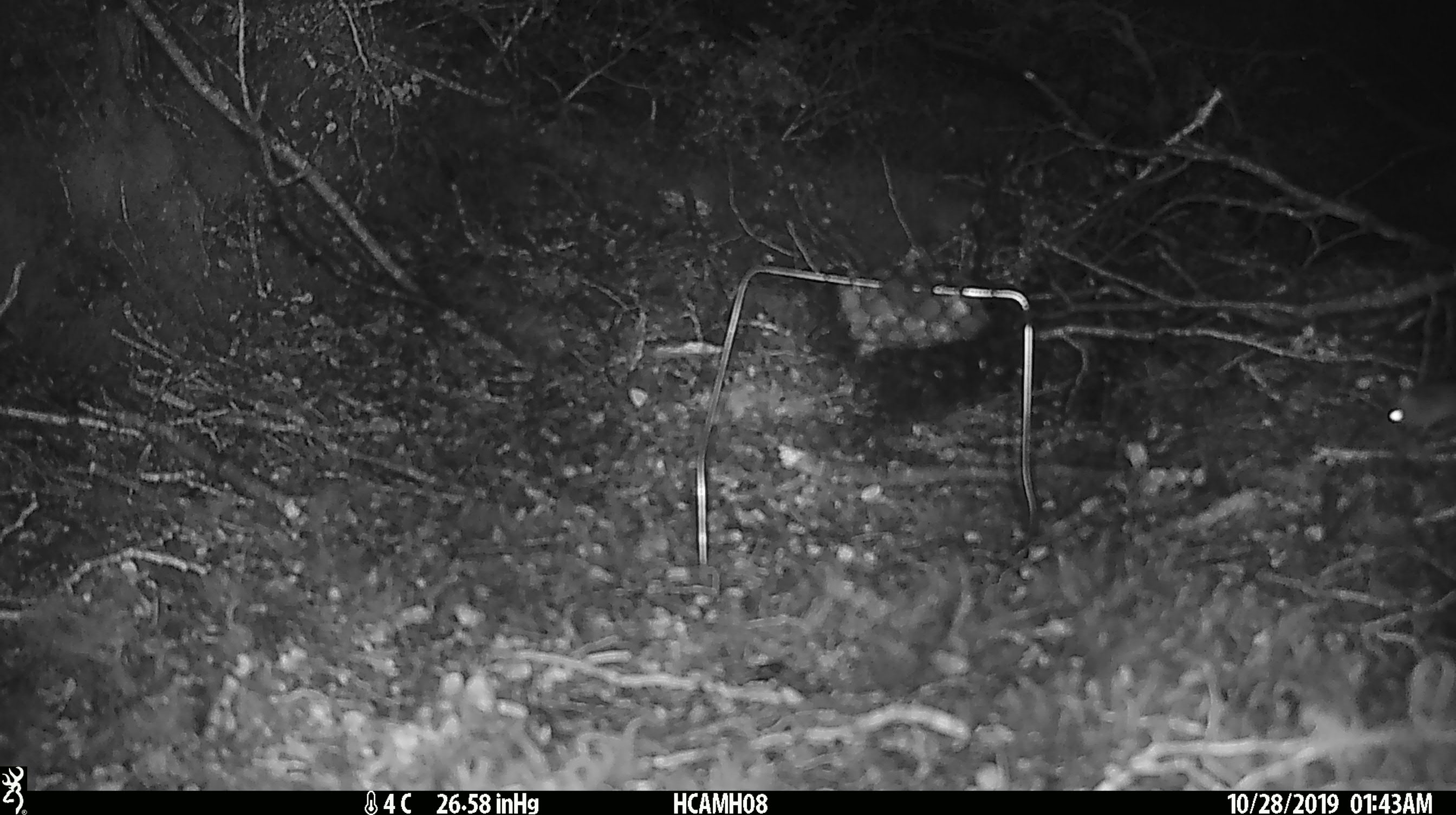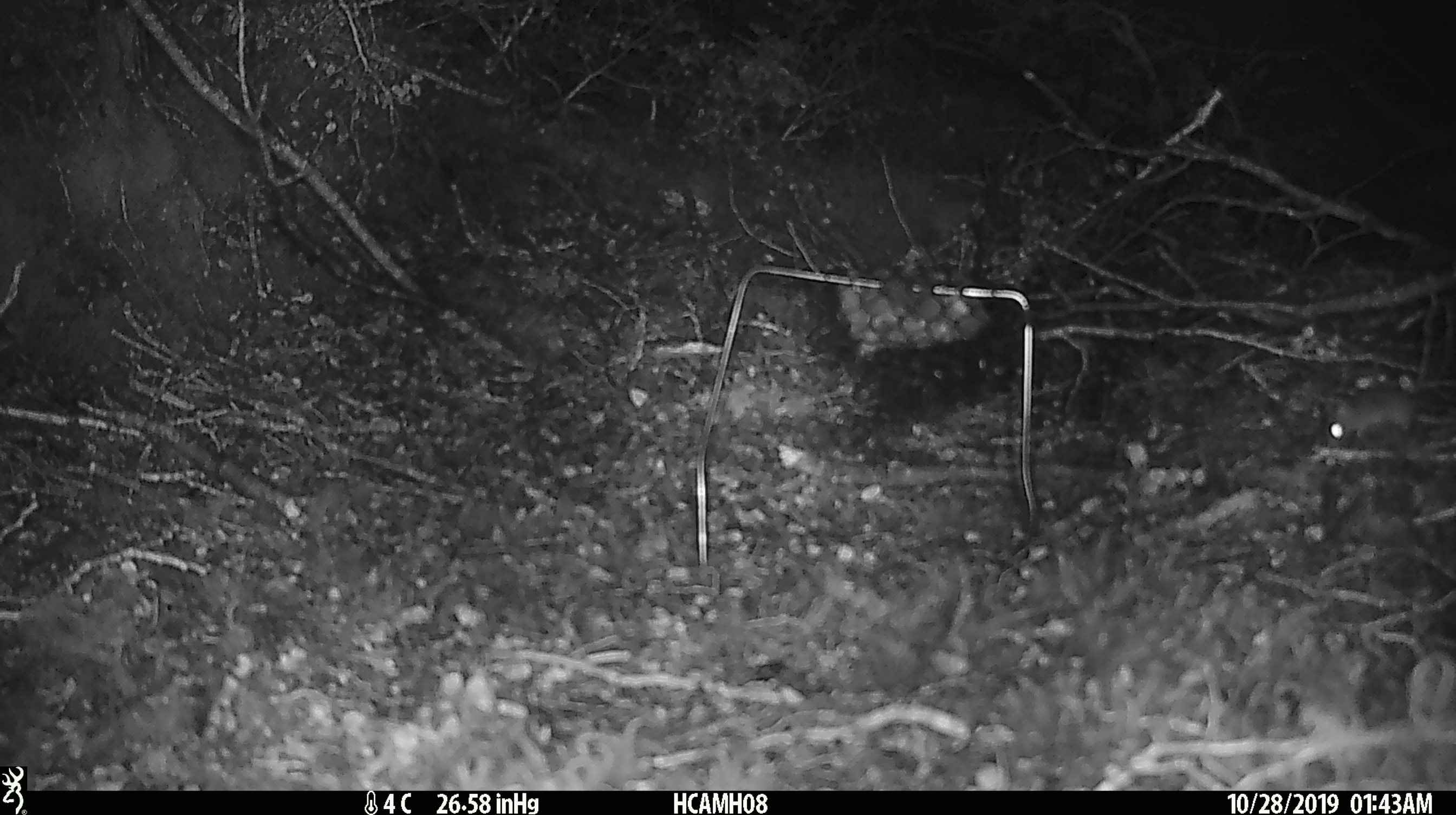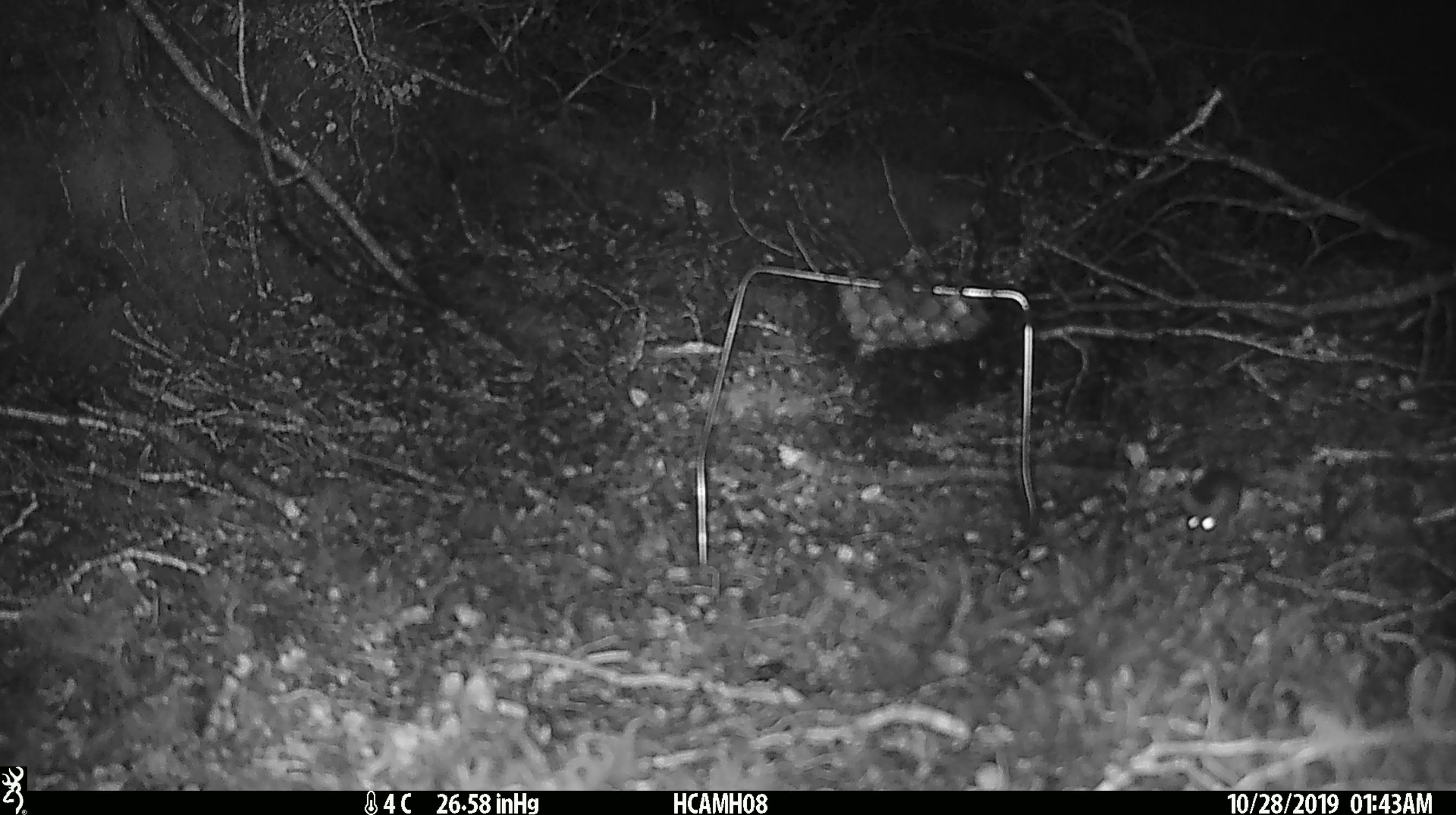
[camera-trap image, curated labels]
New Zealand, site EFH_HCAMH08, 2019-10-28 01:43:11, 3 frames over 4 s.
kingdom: Animalia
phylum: Chordata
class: Mammalia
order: Rodentia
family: Muridae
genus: Mus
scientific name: Mus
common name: mouse